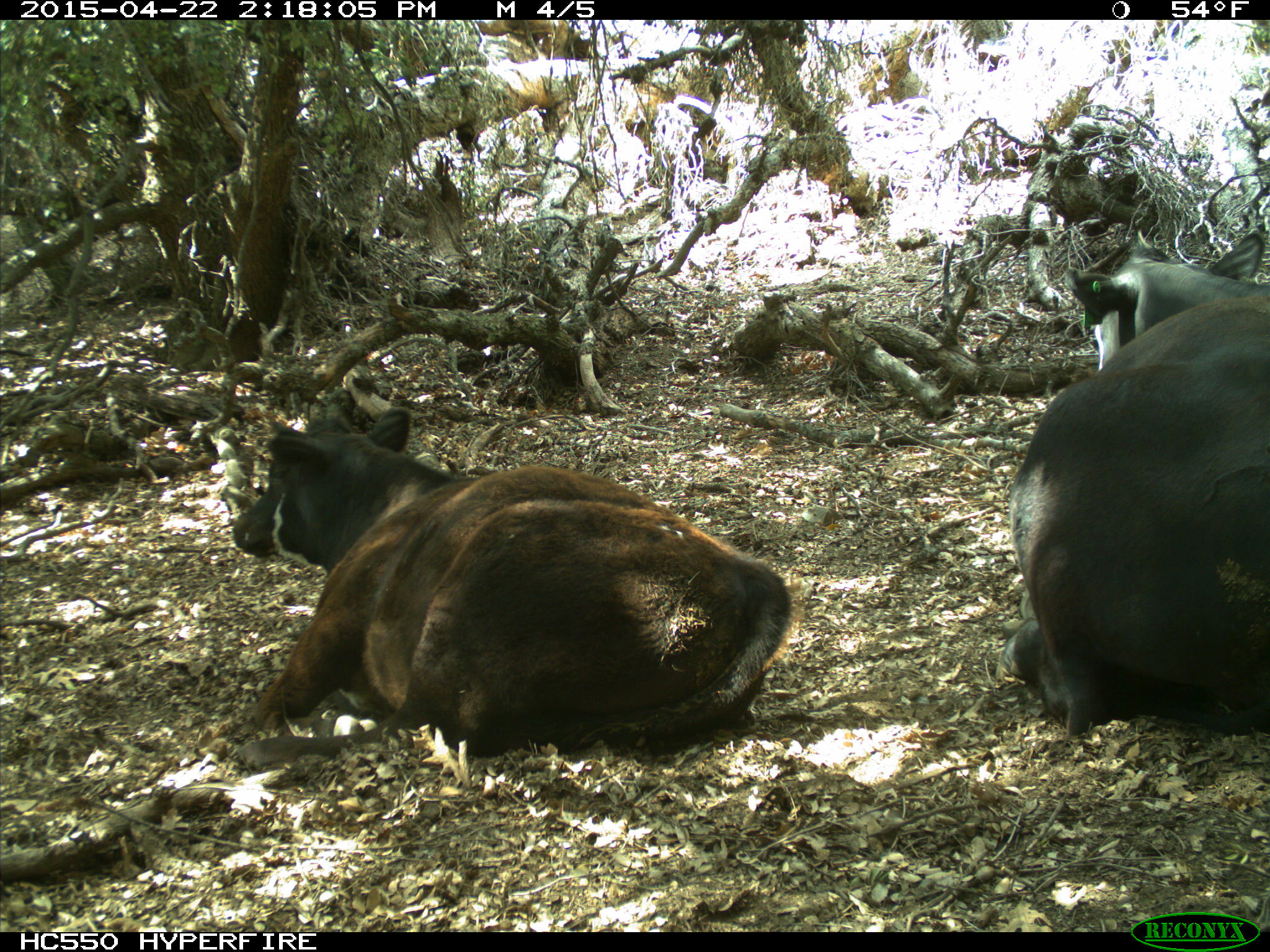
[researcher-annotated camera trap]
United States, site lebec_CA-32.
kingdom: Animalia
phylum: Chordata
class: Mammalia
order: Artiodactyla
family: Bovidae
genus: Bos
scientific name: Bos taurus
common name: domestic cow